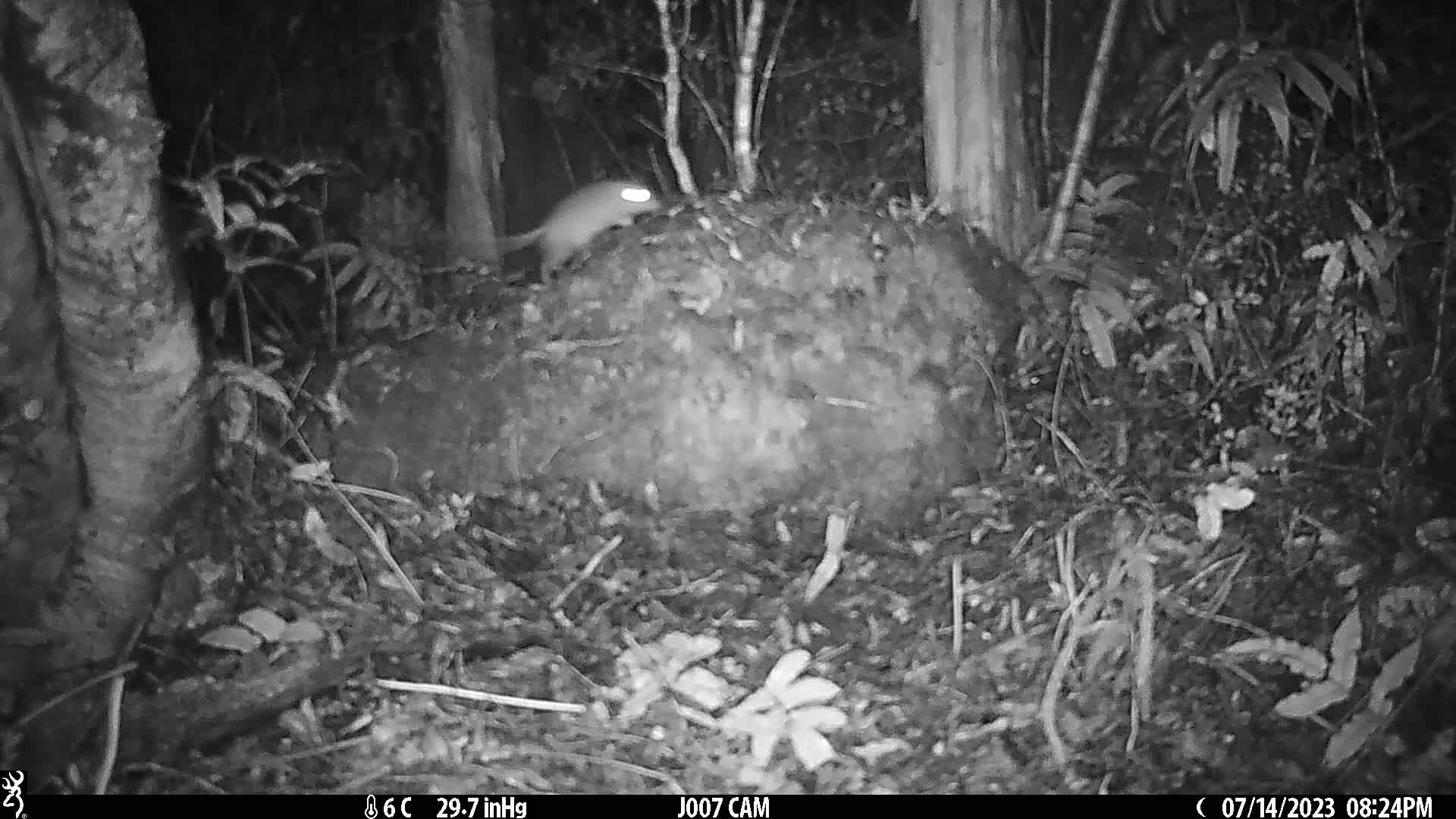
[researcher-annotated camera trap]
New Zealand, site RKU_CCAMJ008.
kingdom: Animalia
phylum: Chordata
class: Mammalia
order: Rodentia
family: Muridae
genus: Rattus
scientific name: Rattus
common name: rat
Rat (Rattus).